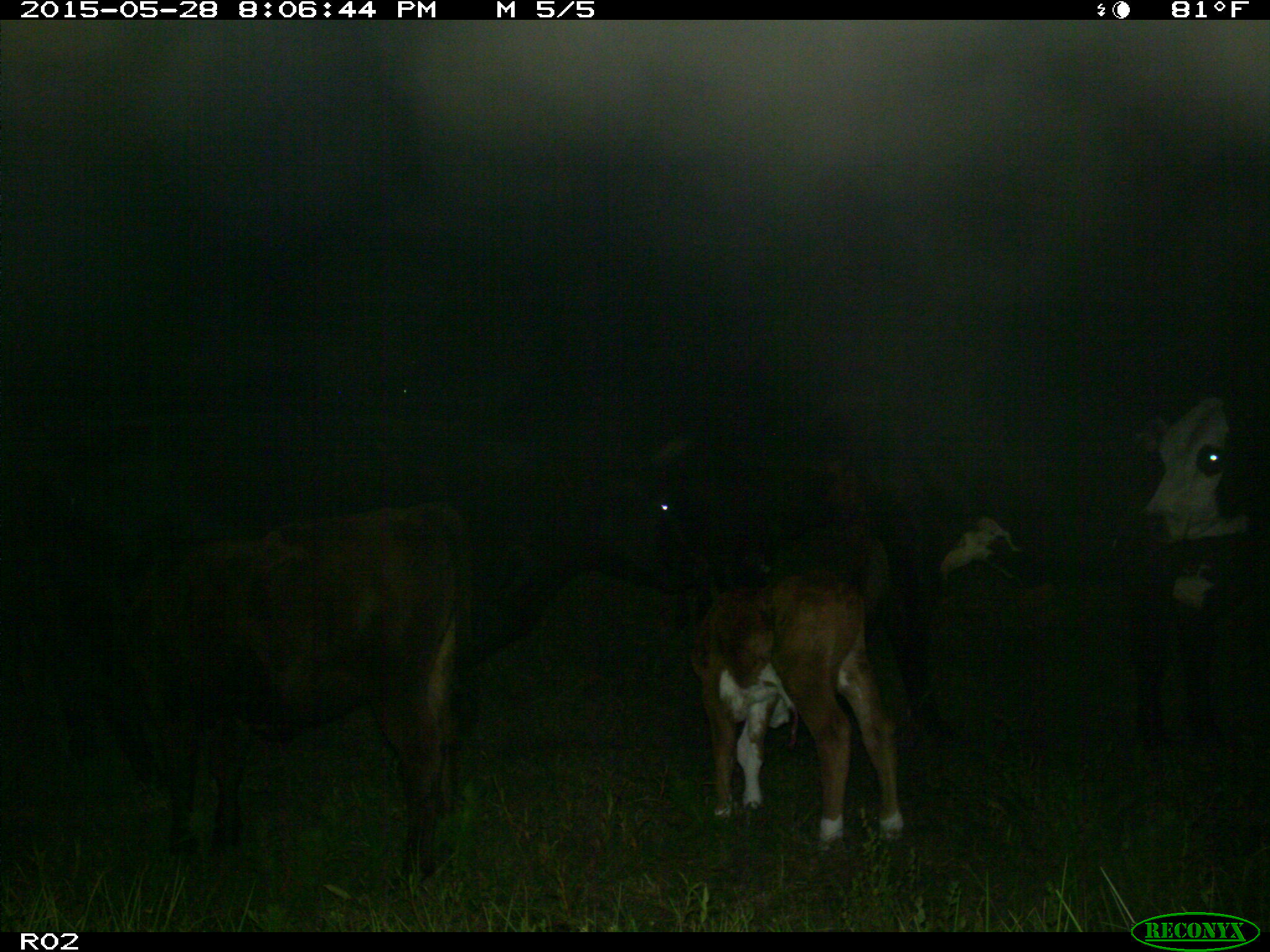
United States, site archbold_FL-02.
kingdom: Animalia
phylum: Chordata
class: Mammalia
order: Artiodactyla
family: Bovidae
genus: Bos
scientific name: Bos taurus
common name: domestic cow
Bos taurus (domestic cow).